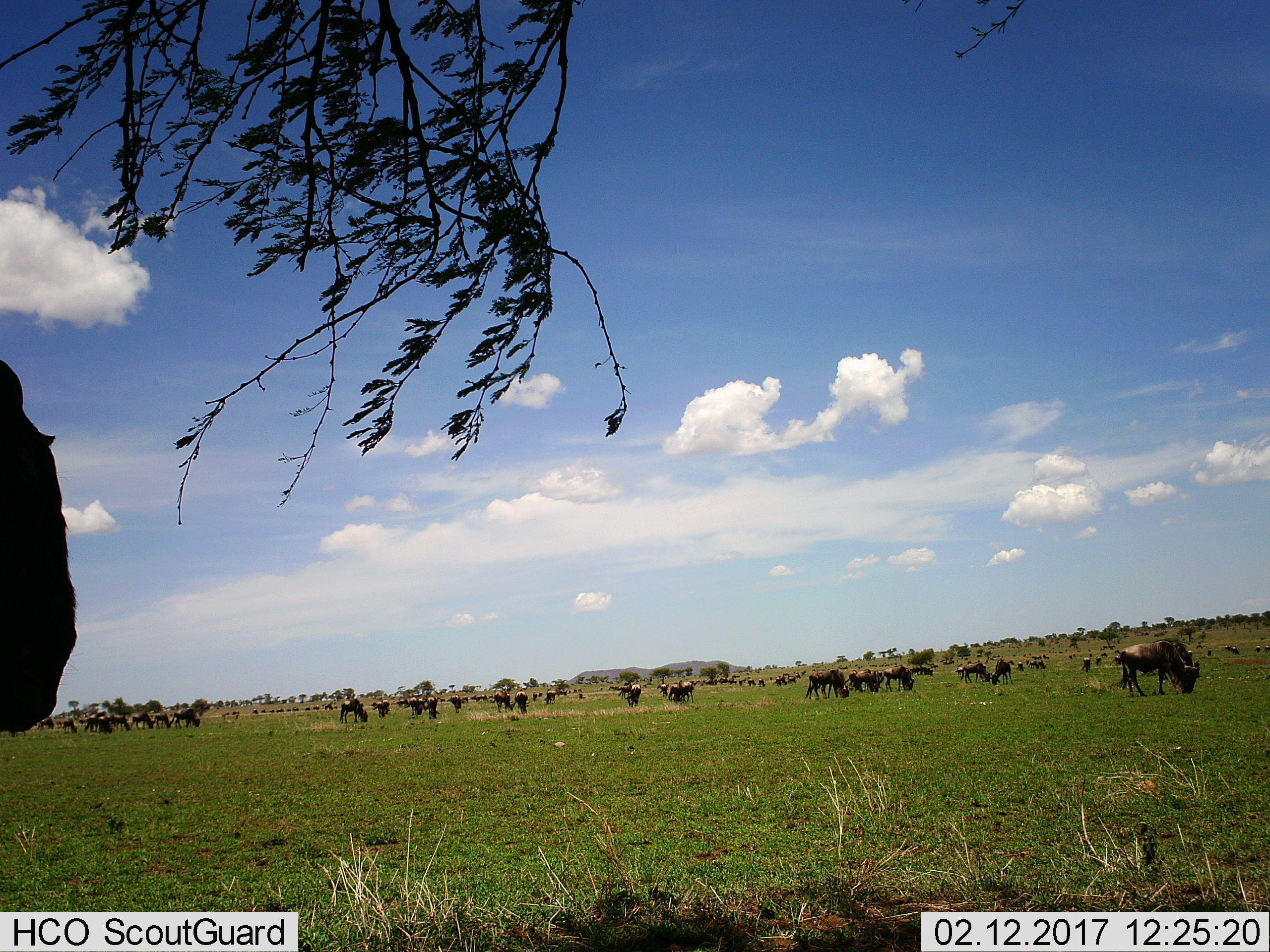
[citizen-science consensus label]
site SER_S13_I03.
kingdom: Animalia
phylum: Chordata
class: Mammalia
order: Artiodactyla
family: Bovidae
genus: Connochaetes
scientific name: Connochaetes taurinus taurinus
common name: blue wildebeest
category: wildebeestblue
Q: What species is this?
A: Wildebeestblue (blue wildebeest) (Connochaetes taurinus taurinus).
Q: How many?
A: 11-50.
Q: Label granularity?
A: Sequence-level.